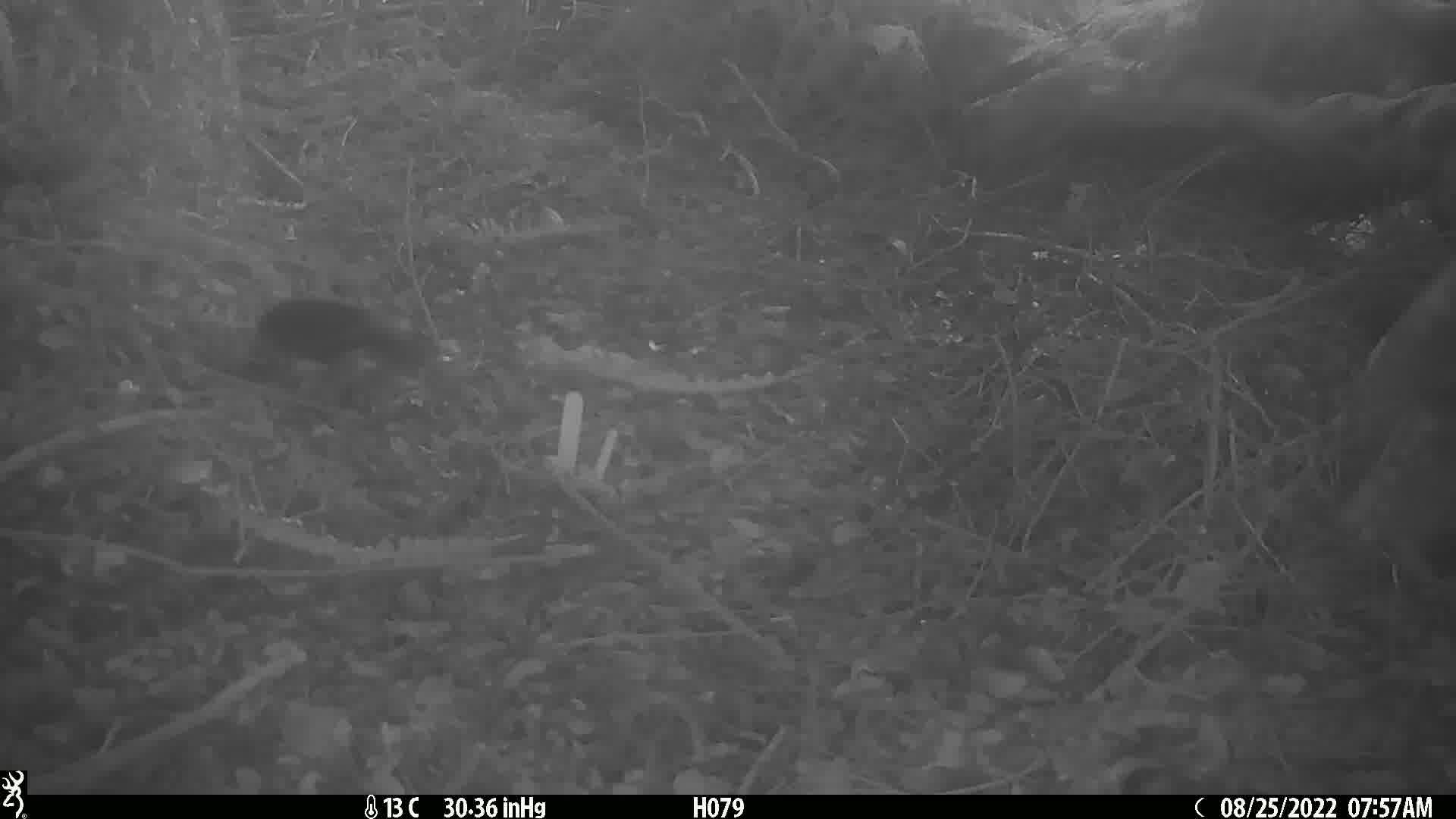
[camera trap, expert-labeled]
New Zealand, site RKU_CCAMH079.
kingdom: Animalia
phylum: Chordata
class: Aves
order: Passeriformes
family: Turdidae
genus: Turdus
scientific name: Turdus merula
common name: eurasian blackbird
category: blackbird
Blackbird (eurasian blackbird) (Turdus merula).